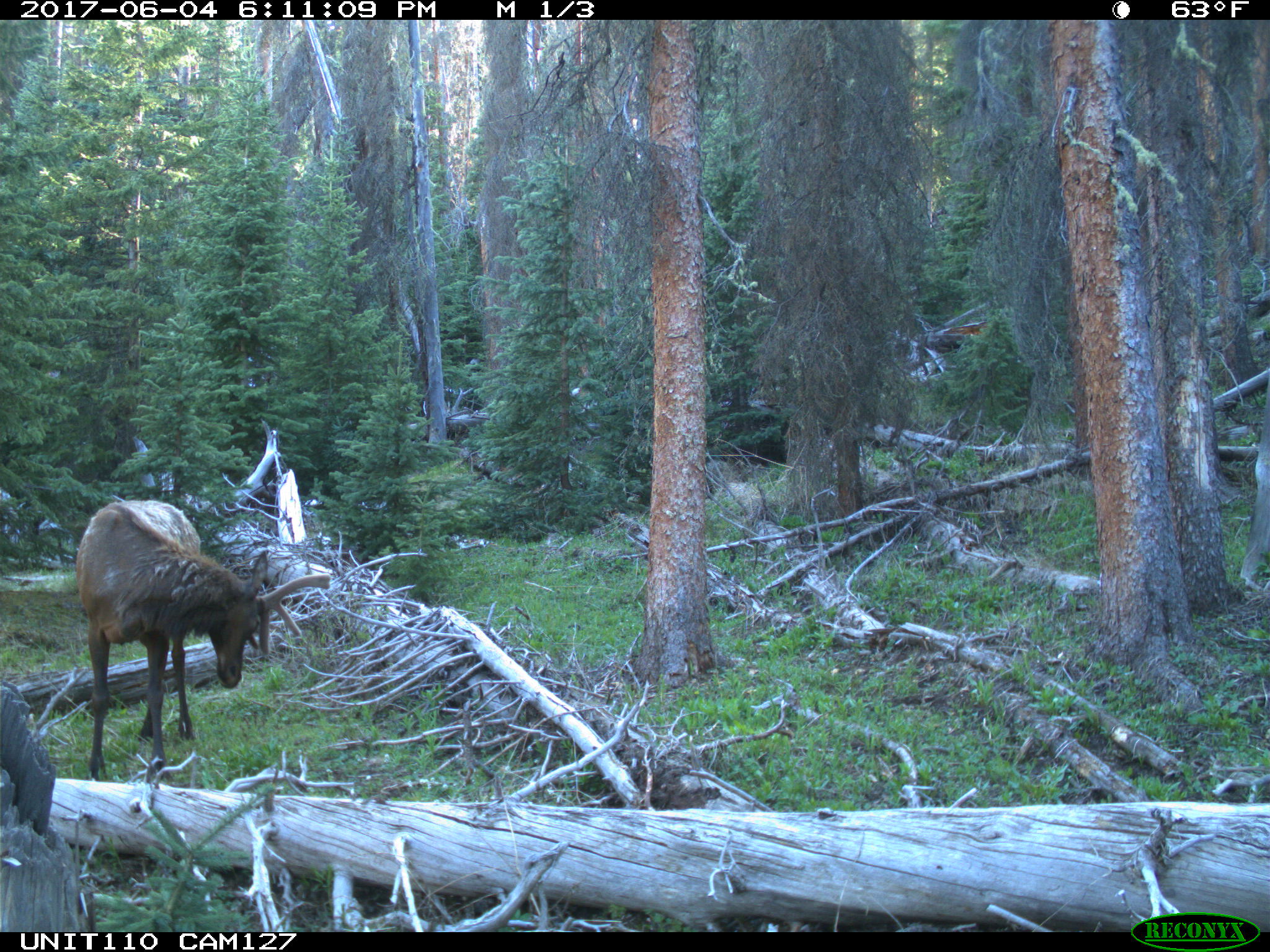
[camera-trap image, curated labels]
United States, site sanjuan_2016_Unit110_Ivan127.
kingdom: Animalia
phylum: Chordata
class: Mammalia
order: Artiodactyla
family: Cervidae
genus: Cervus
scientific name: Cervus elaphus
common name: red deer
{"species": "Cervus elaphus (red deer)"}